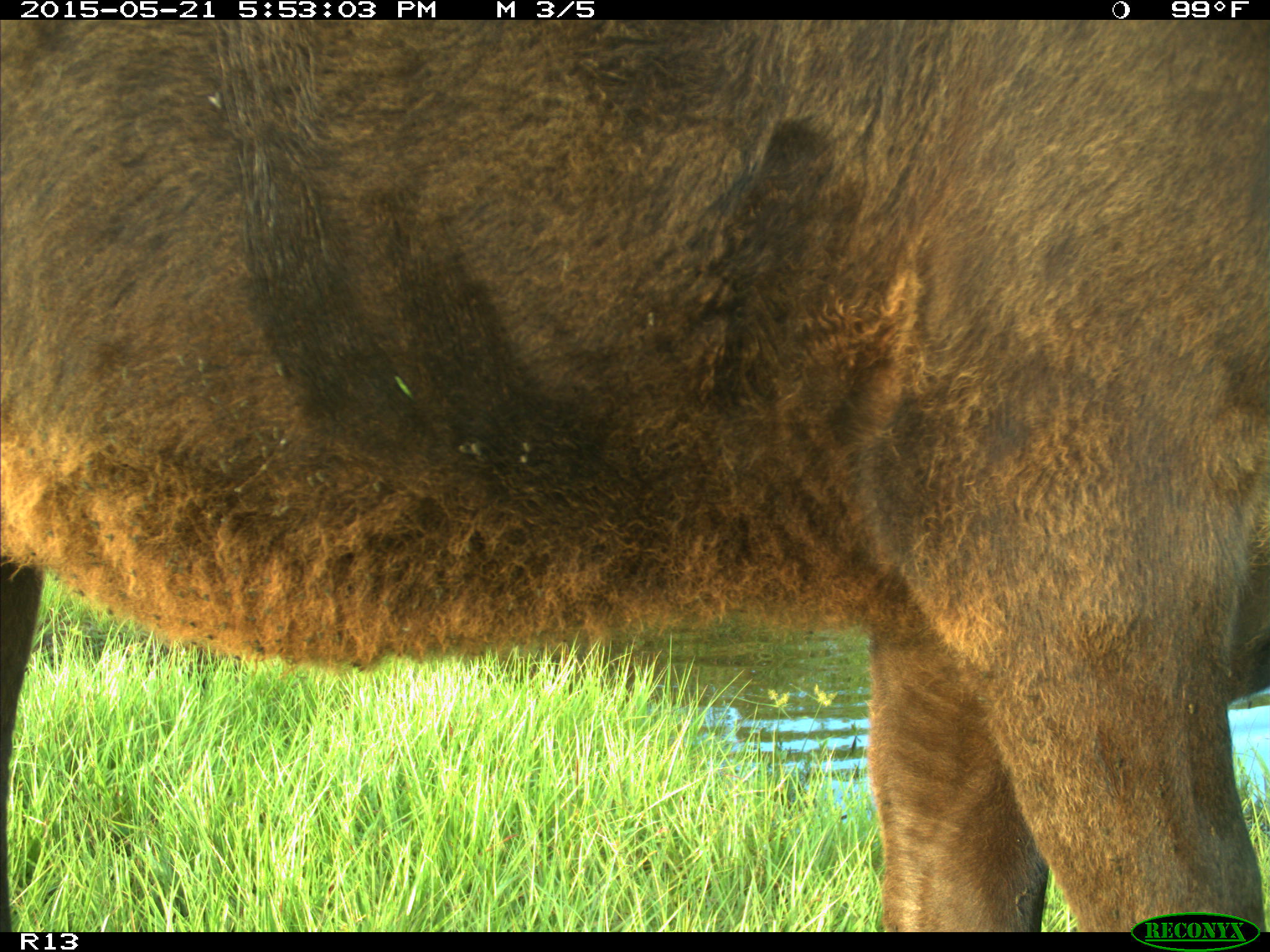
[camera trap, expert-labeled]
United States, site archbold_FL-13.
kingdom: Animalia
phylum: Chordata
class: Mammalia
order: Artiodactyla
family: Bovidae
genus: Bos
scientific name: Bos taurus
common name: domestic cow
Bos taurus (domestic cow).